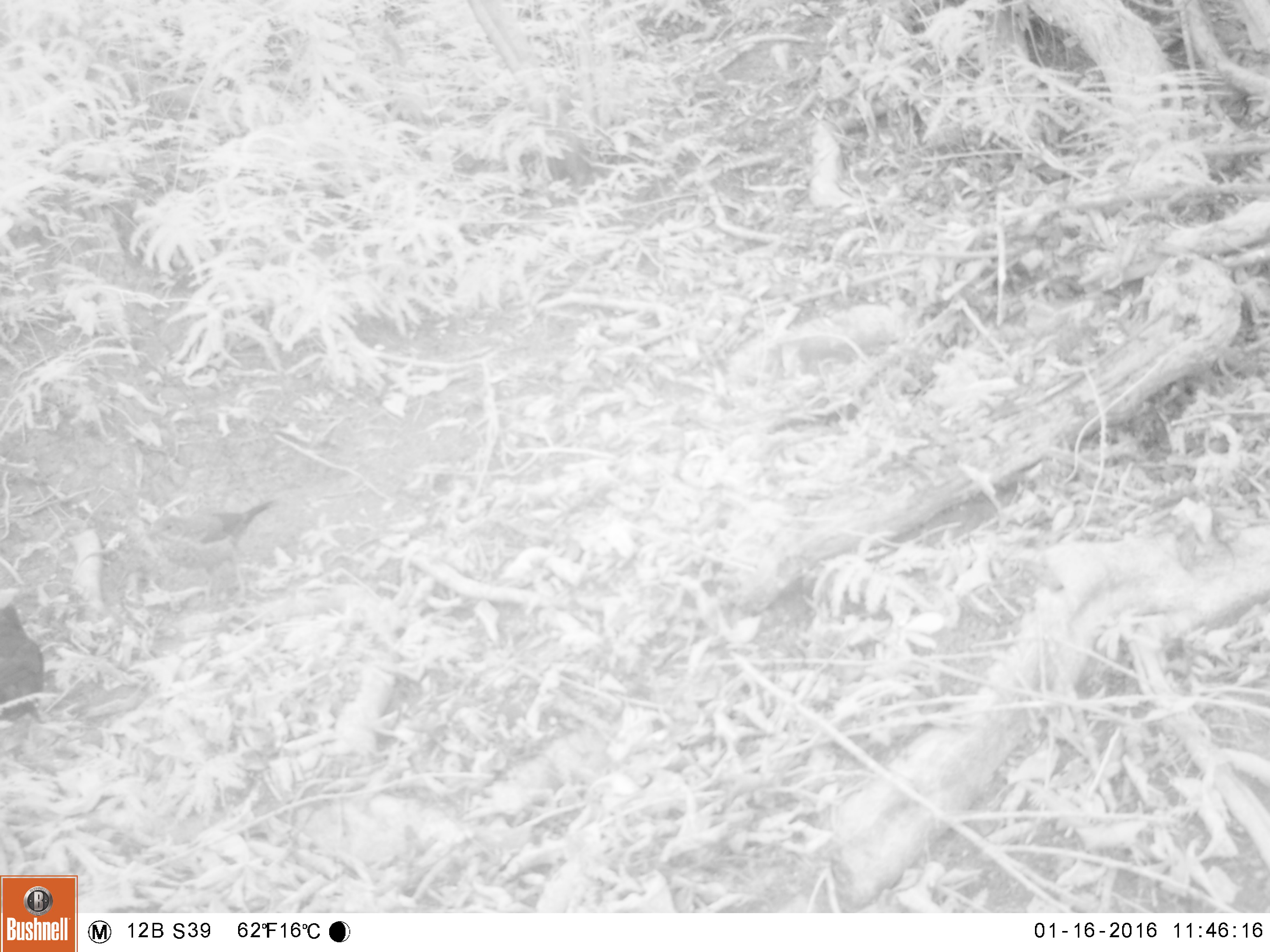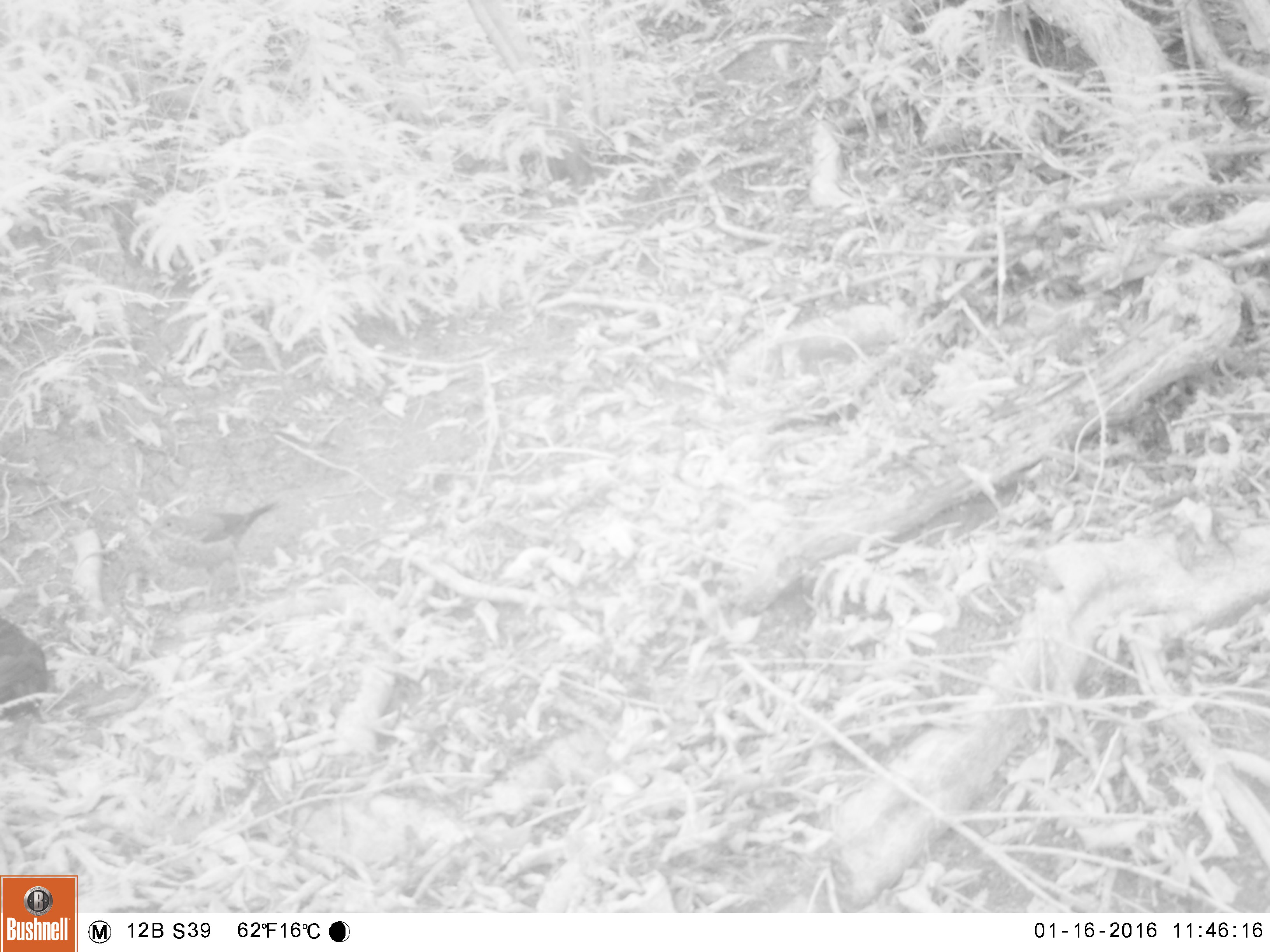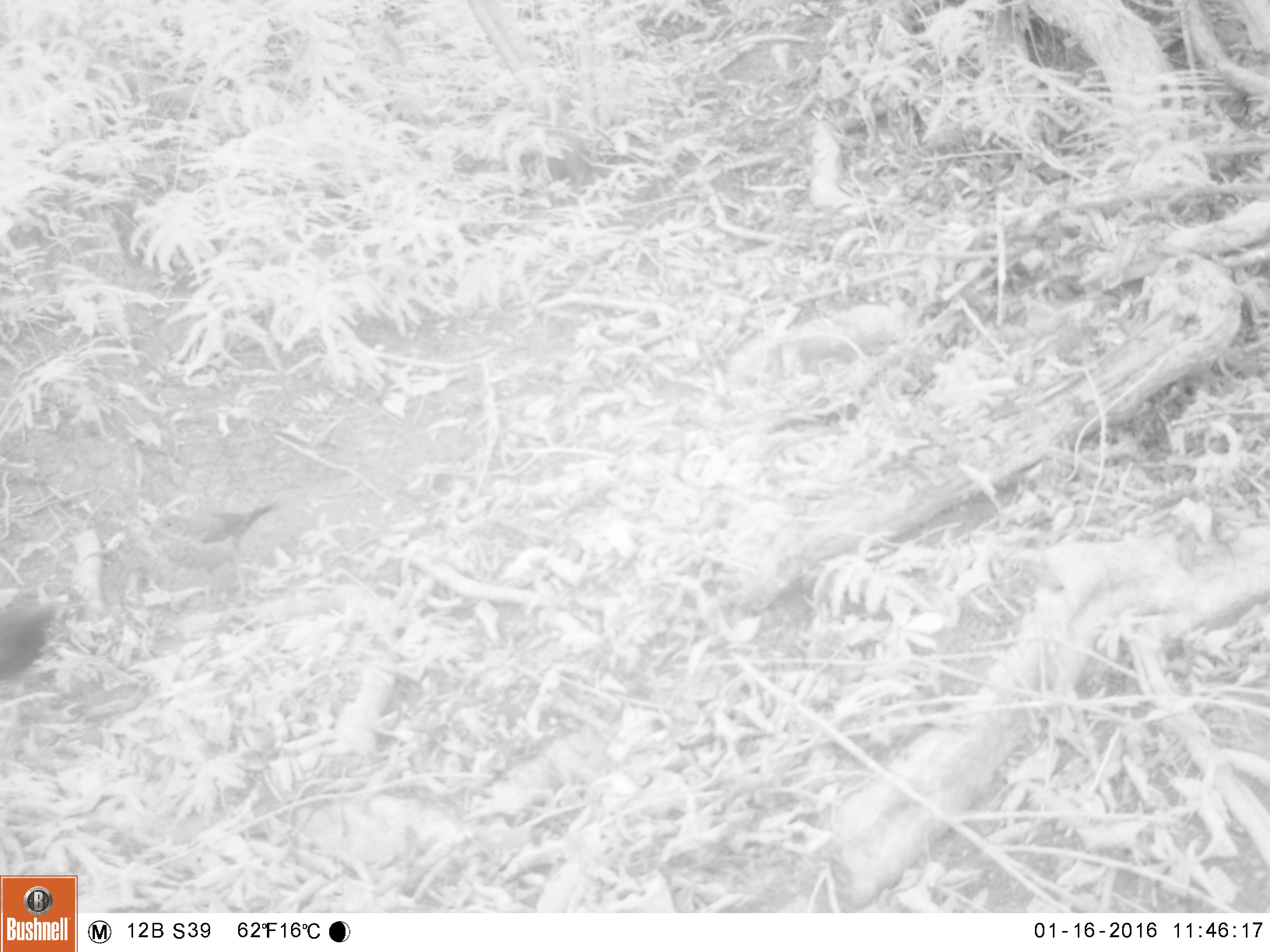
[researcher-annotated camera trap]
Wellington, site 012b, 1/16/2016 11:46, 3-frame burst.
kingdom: Animalia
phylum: Chordata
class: Aves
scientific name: Aves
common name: bird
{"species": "bird (Aves)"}